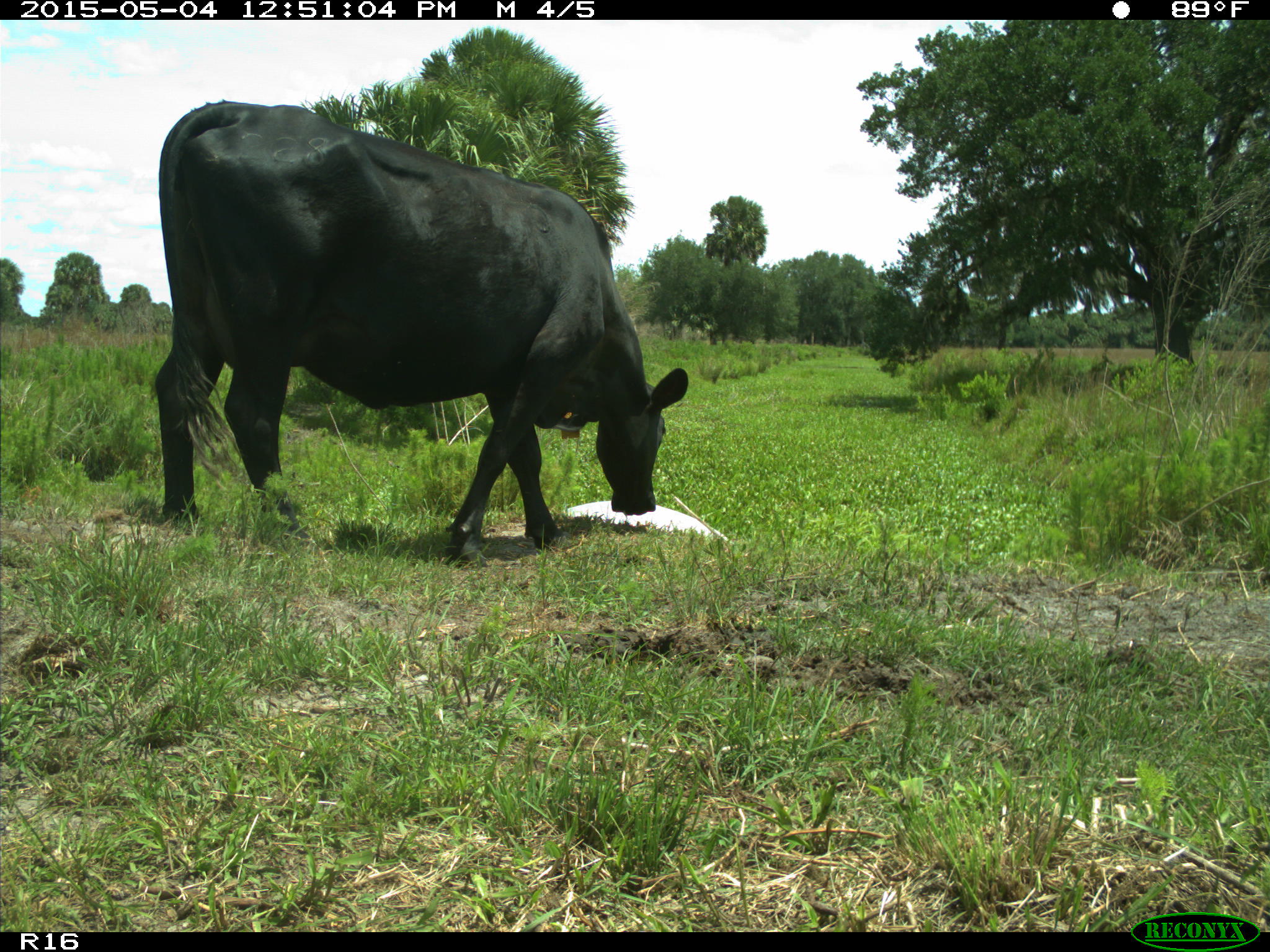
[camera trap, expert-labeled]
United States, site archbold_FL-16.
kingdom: Animalia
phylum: Chordata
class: Mammalia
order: Artiodactyla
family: Bovidae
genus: Bos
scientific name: Bos taurus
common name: domestic cow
Bos taurus (domestic cow).